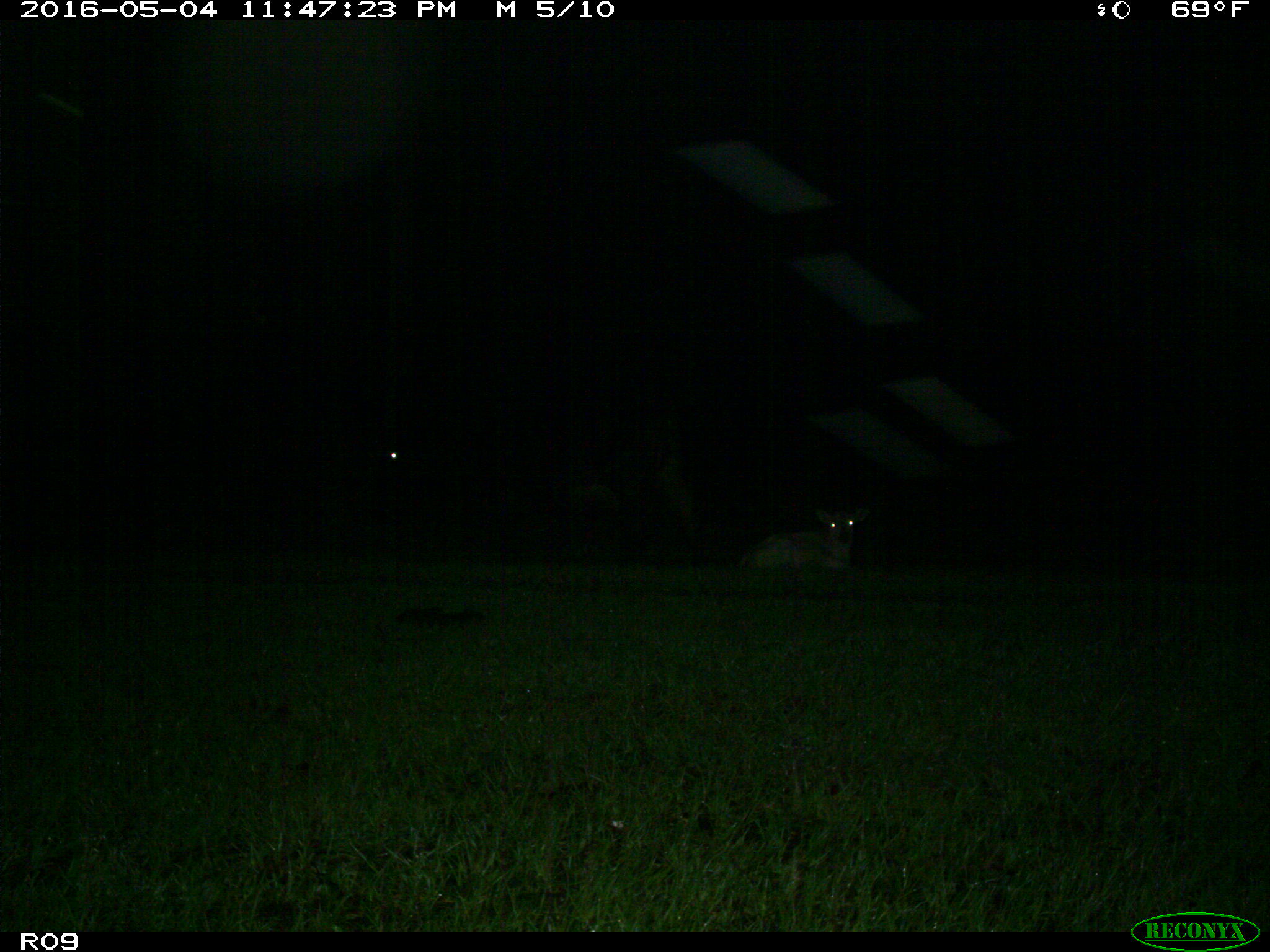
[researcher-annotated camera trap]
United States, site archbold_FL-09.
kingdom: Animalia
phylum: Chordata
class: Mammalia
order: Artiodactyla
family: Bovidae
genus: Bos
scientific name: Bos taurus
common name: domestic cow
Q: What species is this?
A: Bos taurus (domestic cow).